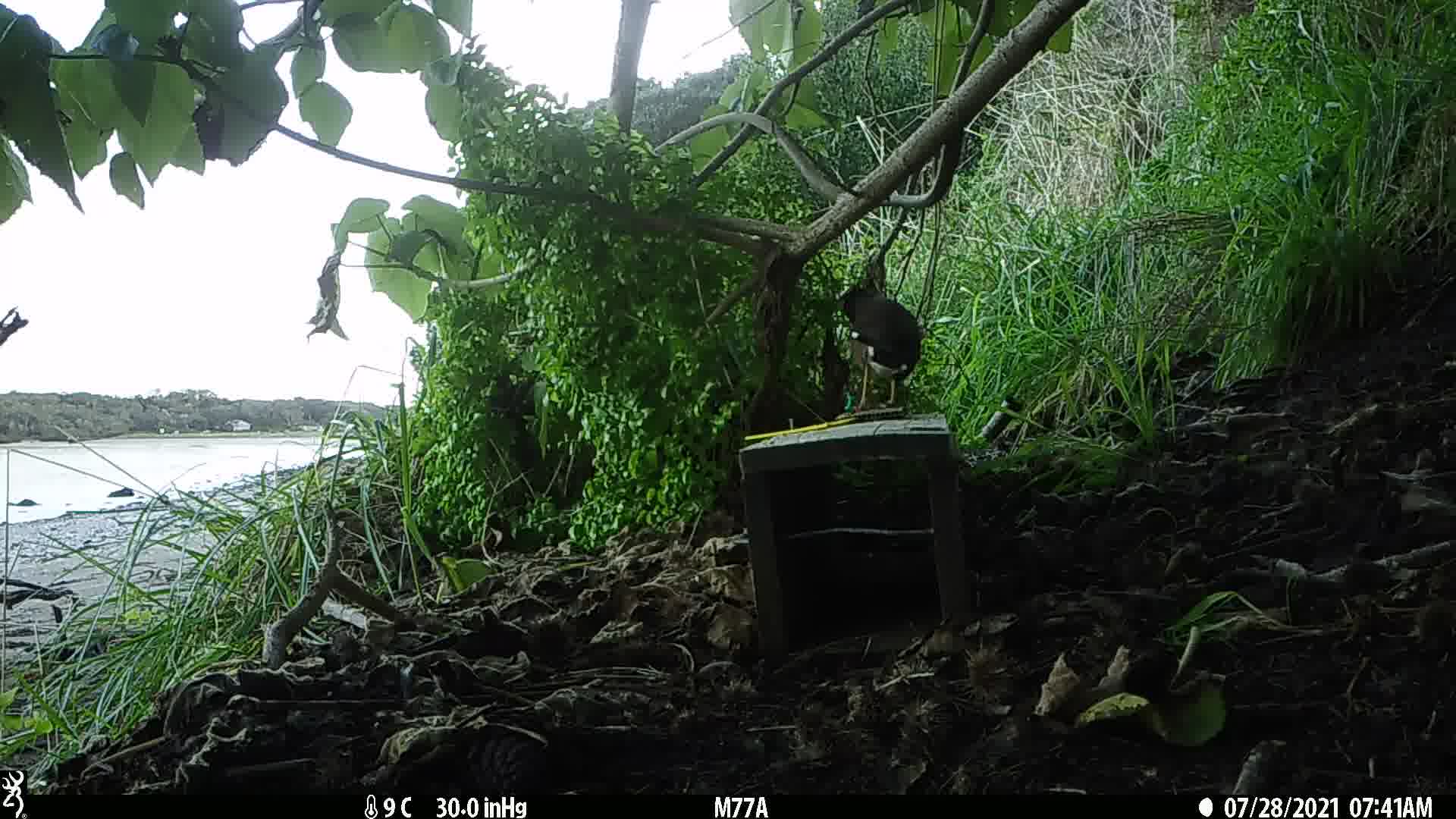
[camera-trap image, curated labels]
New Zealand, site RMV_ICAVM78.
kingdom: Animalia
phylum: Chordata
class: Aves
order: Passeriformes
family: Sturnidae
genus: Acridotheres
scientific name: Acridotheres tristis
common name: common myna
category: myna